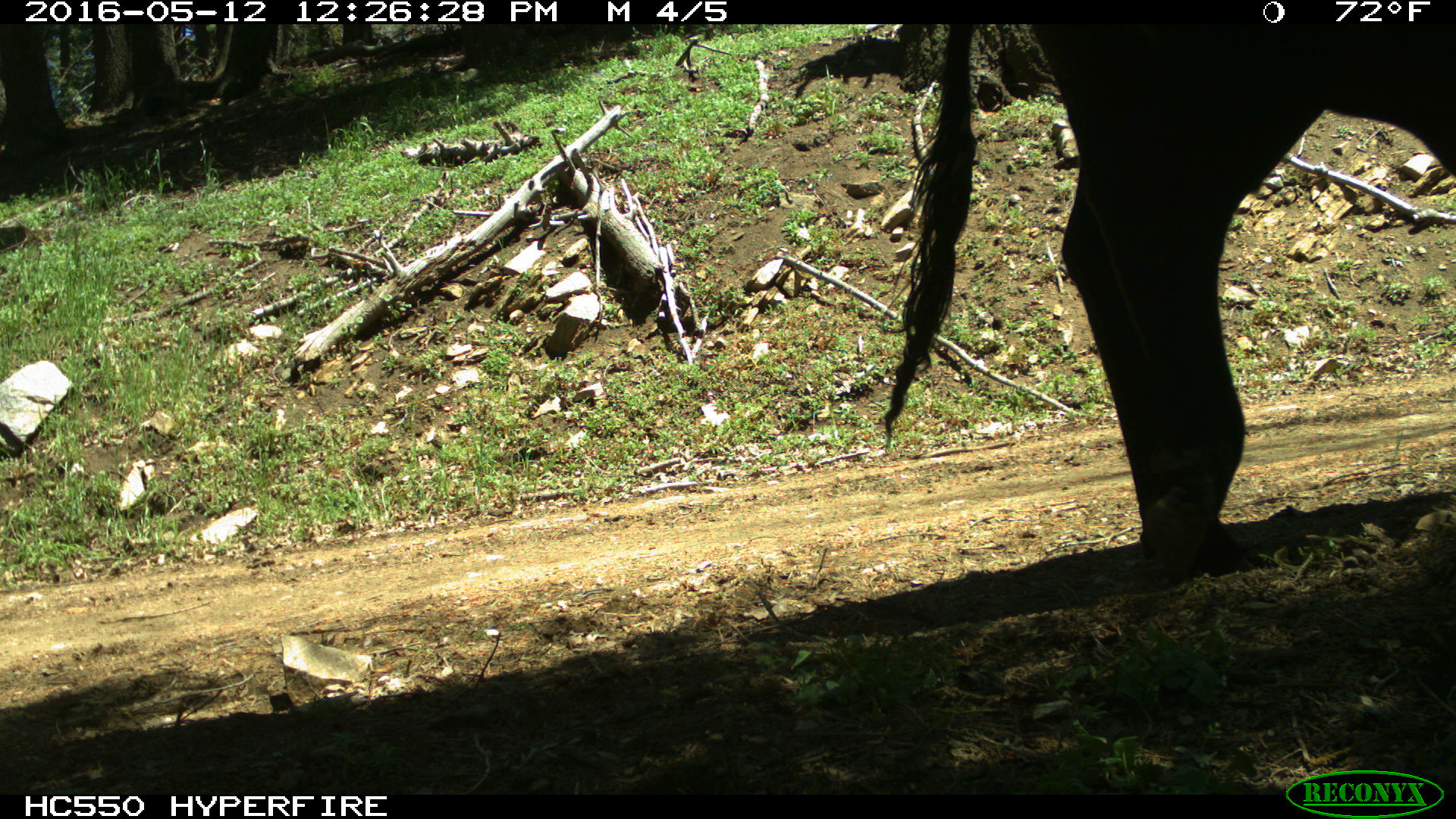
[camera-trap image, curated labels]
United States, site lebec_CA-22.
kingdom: Animalia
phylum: Chordata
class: Mammalia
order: Artiodactyla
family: Bovidae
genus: Bos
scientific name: Bos taurus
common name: domestic cow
Bos taurus (domestic cow).